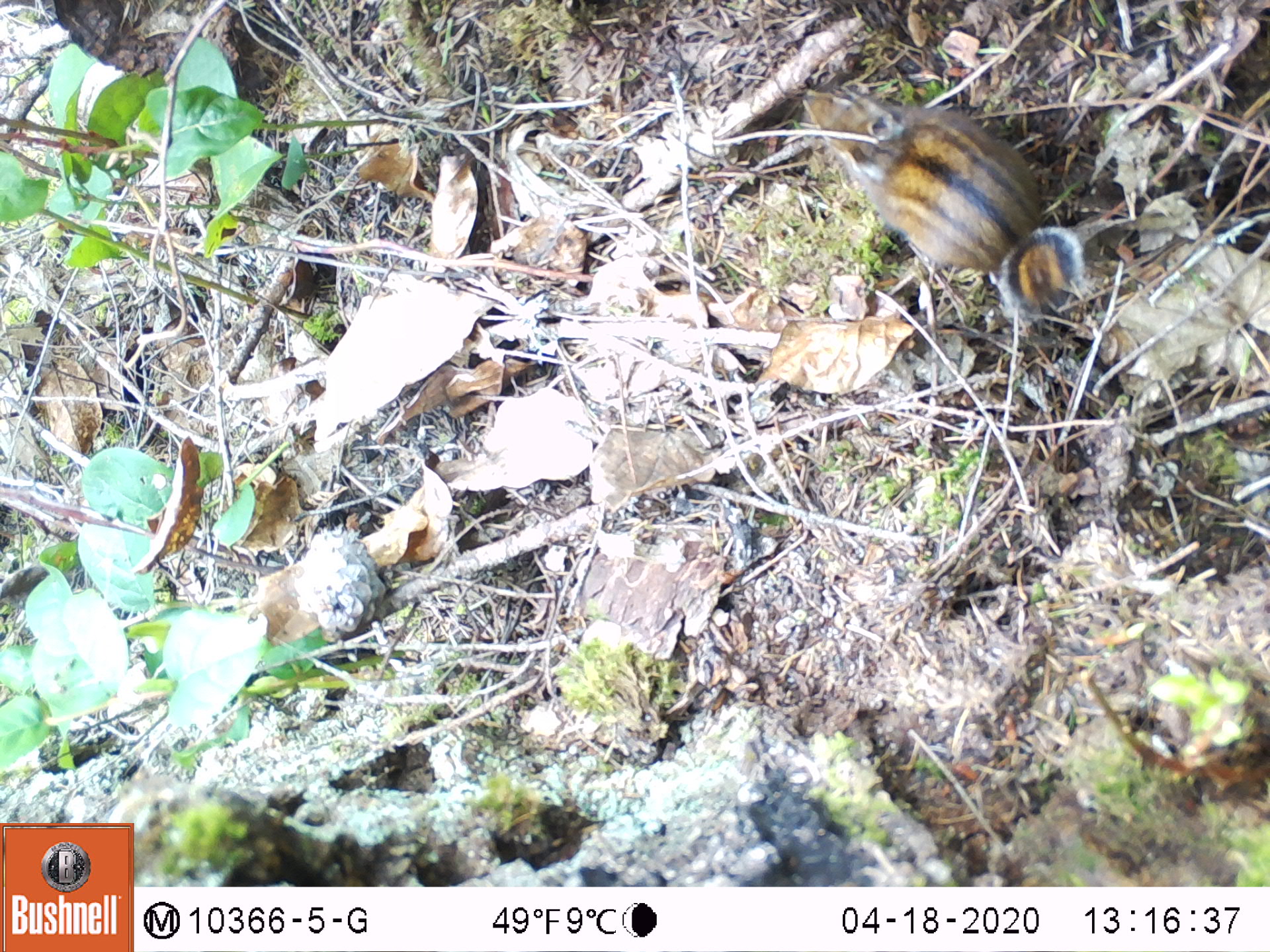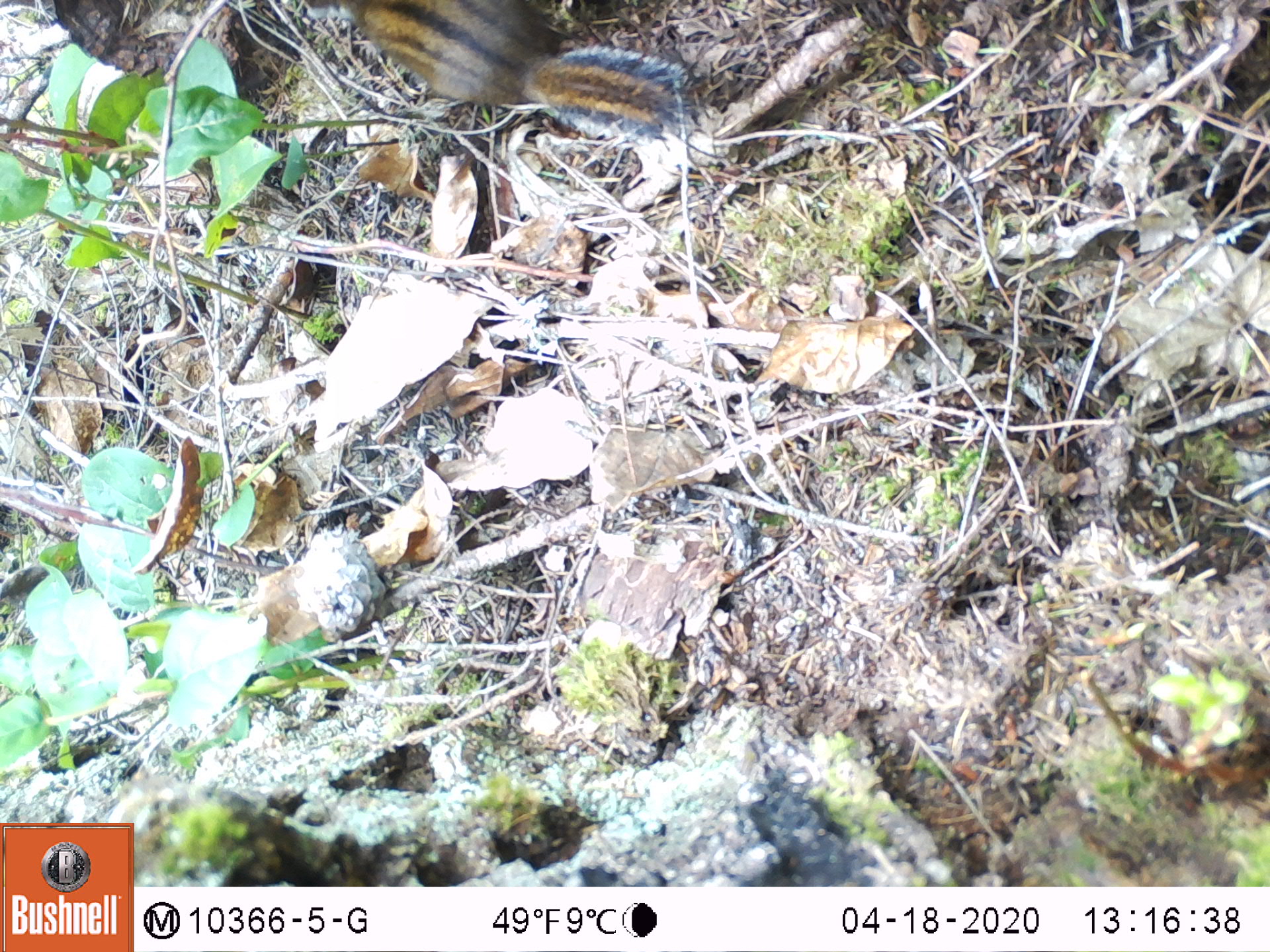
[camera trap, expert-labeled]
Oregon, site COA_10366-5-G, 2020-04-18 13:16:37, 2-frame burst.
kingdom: Animalia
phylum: Chordata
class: Mammalia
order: Rodentia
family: Sciuridae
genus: Neotamias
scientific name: Neotamias townsendii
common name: townsend's chipmunk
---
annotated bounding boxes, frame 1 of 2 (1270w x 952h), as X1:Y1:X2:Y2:
townsend's chipmunk: 796:80:1087:331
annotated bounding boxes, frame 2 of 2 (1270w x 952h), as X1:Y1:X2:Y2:
townsend's chipmunk: 311:3:702:148